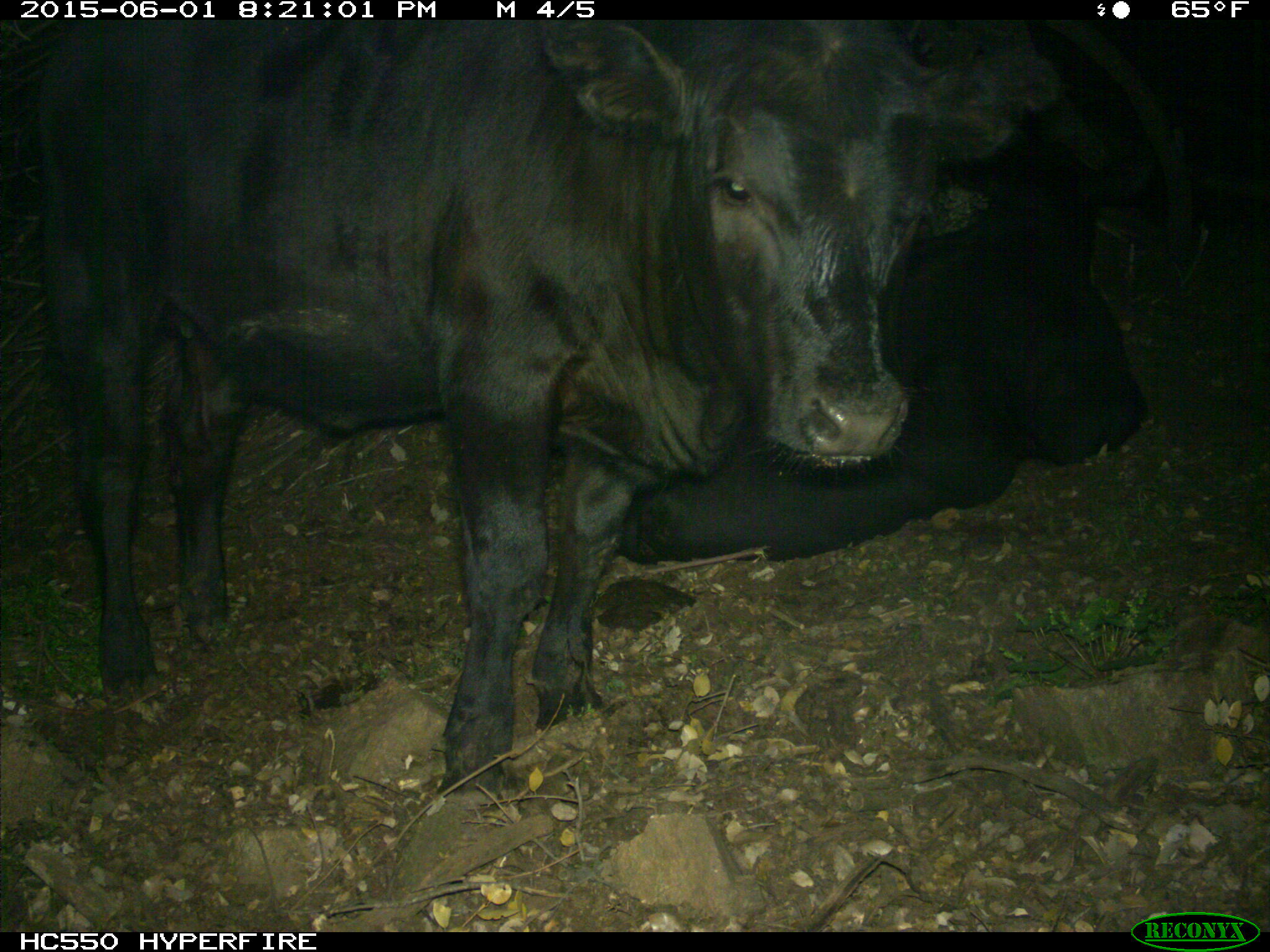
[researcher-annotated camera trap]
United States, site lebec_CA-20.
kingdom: Animalia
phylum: Chordata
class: Mammalia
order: Artiodactyla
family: Bovidae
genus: Bos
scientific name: Bos taurus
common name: domestic cow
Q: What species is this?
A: Bos taurus (domestic cow).